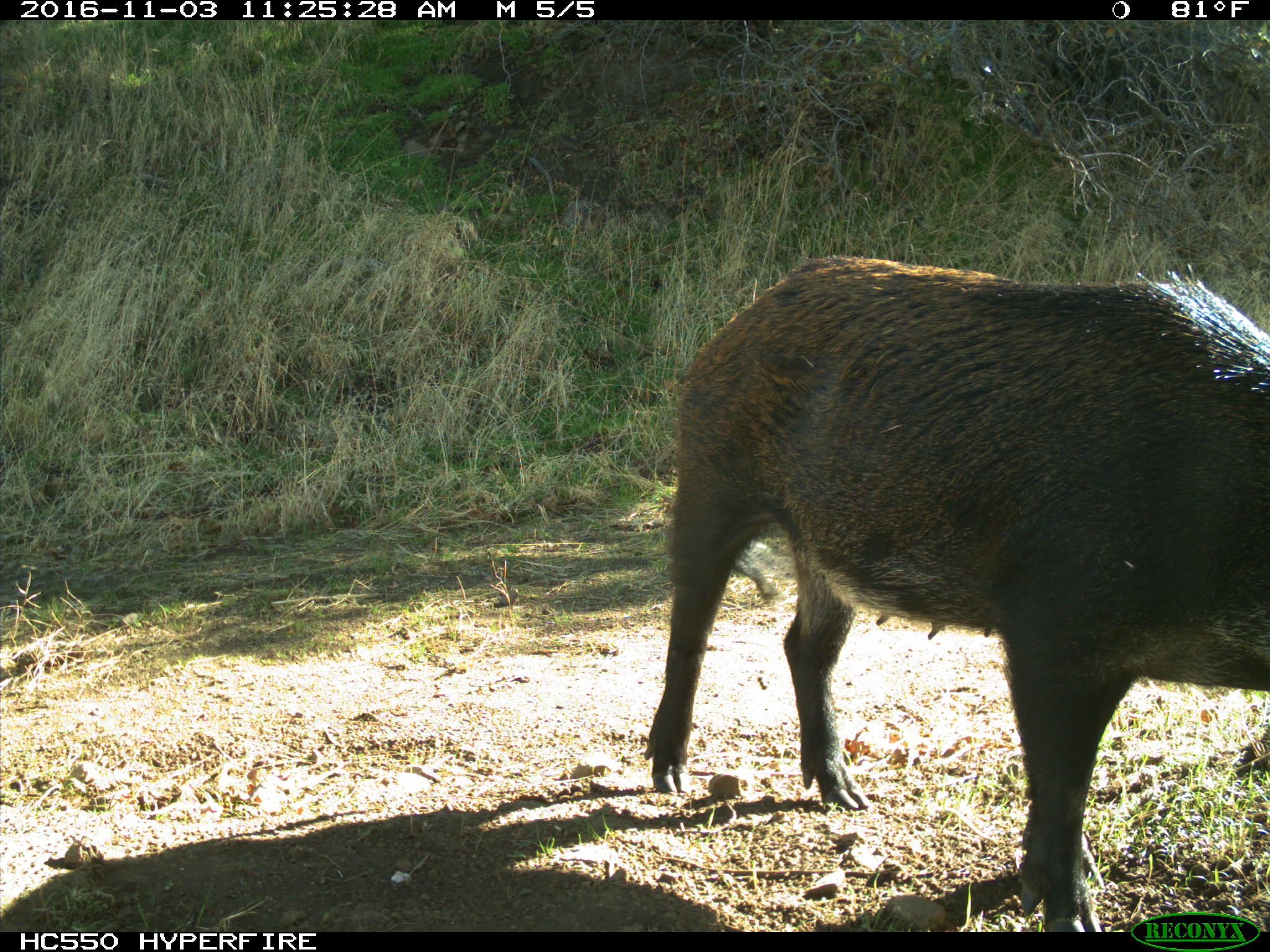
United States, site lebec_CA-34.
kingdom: Animalia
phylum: Chordata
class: Mammalia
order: Artiodactyla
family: Suidae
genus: Sus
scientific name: Sus scrofa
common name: wild boar